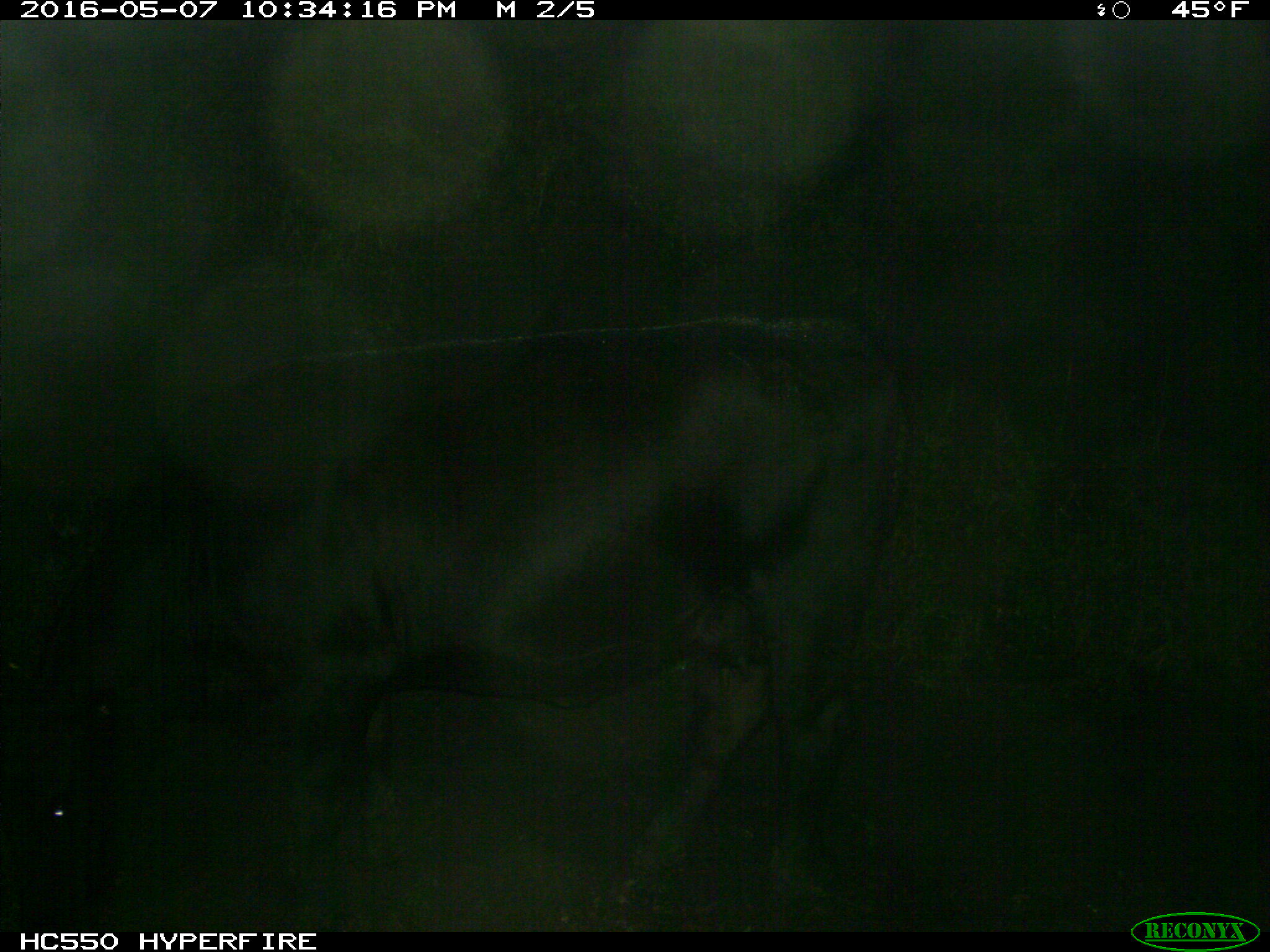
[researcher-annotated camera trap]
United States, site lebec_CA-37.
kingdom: Animalia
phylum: Chordata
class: Mammalia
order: Artiodactyla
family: Bovidae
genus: Bos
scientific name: Bos taurus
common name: domestic cow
Bos taurus (domestic cow).